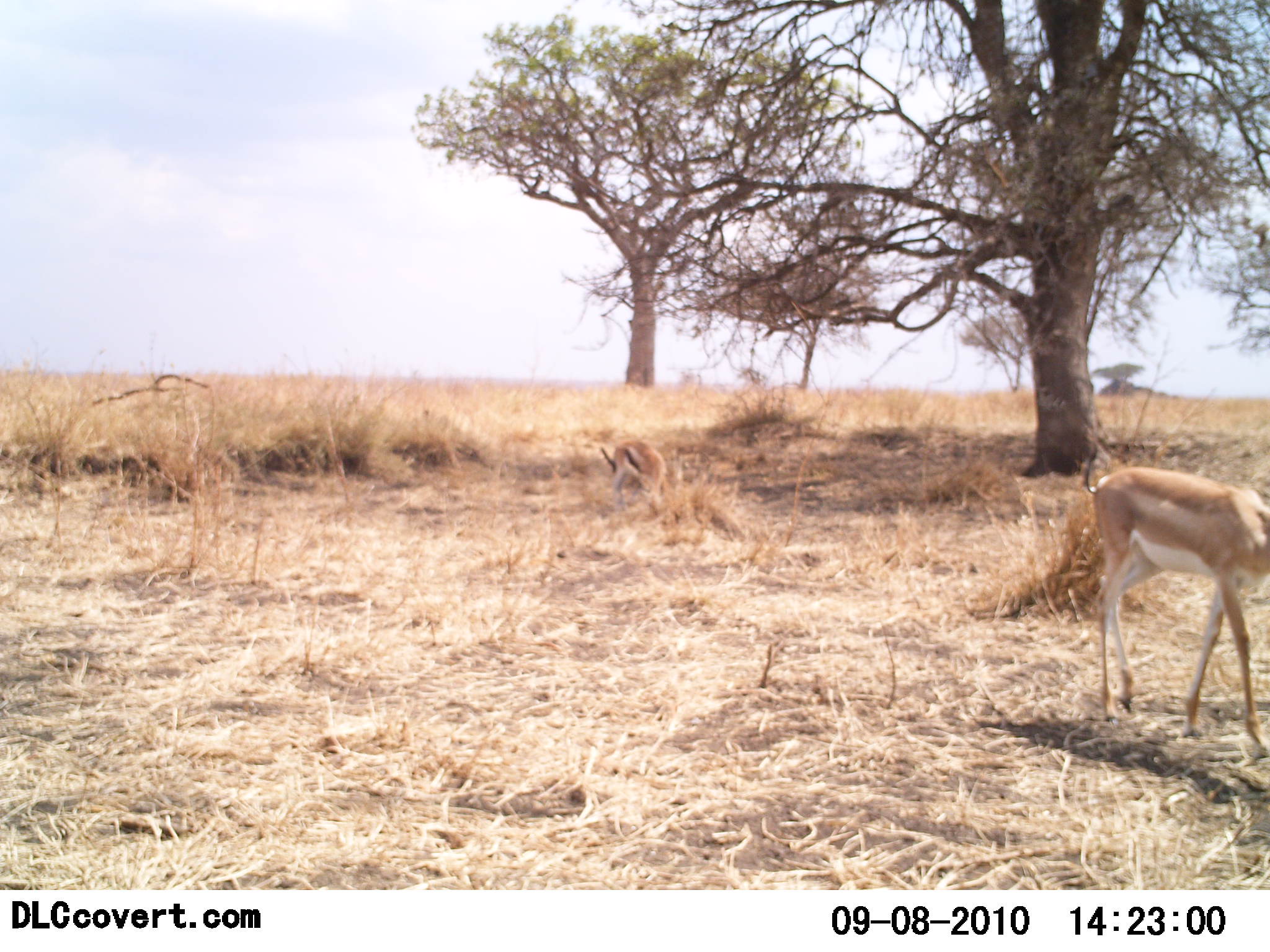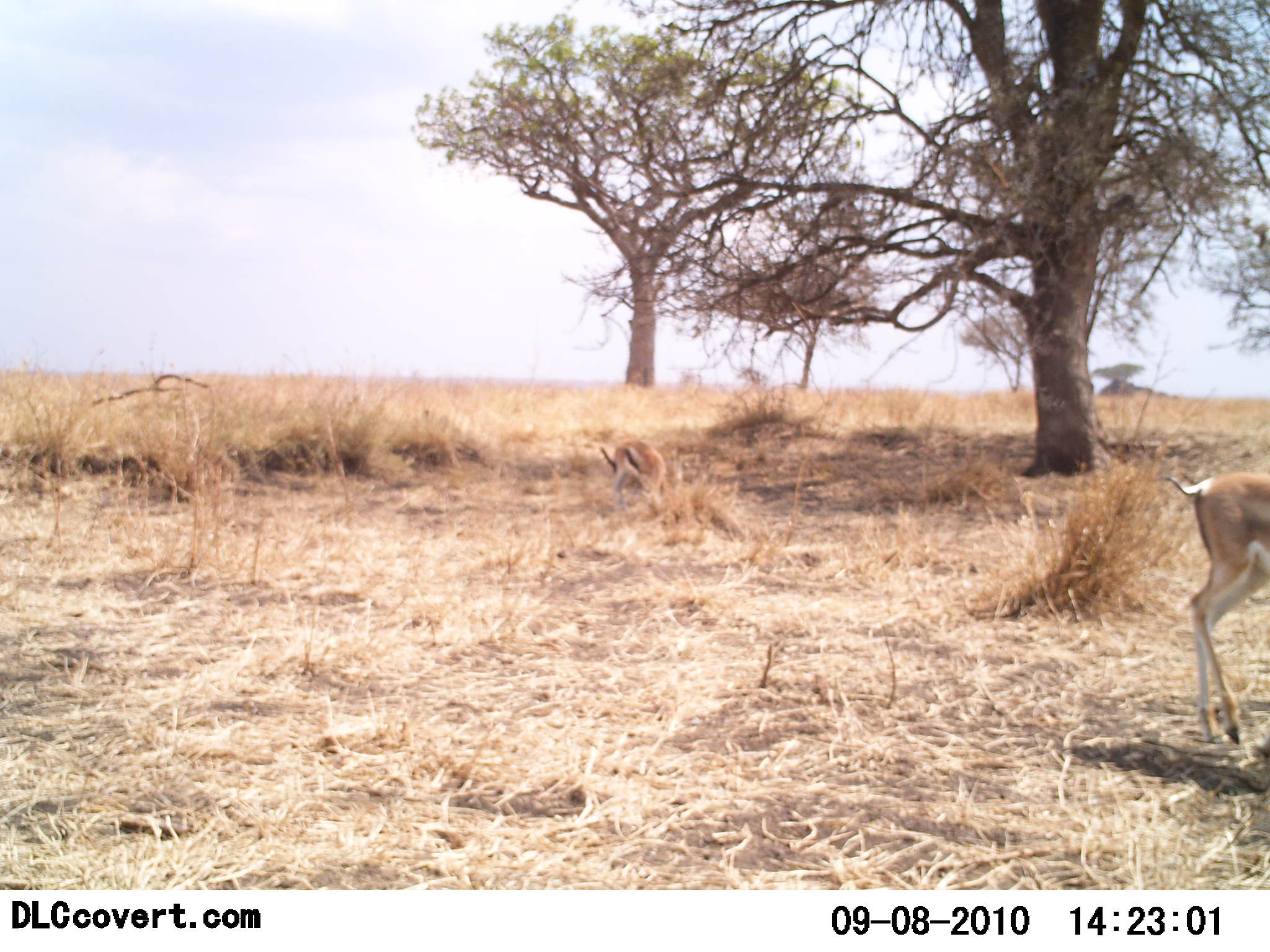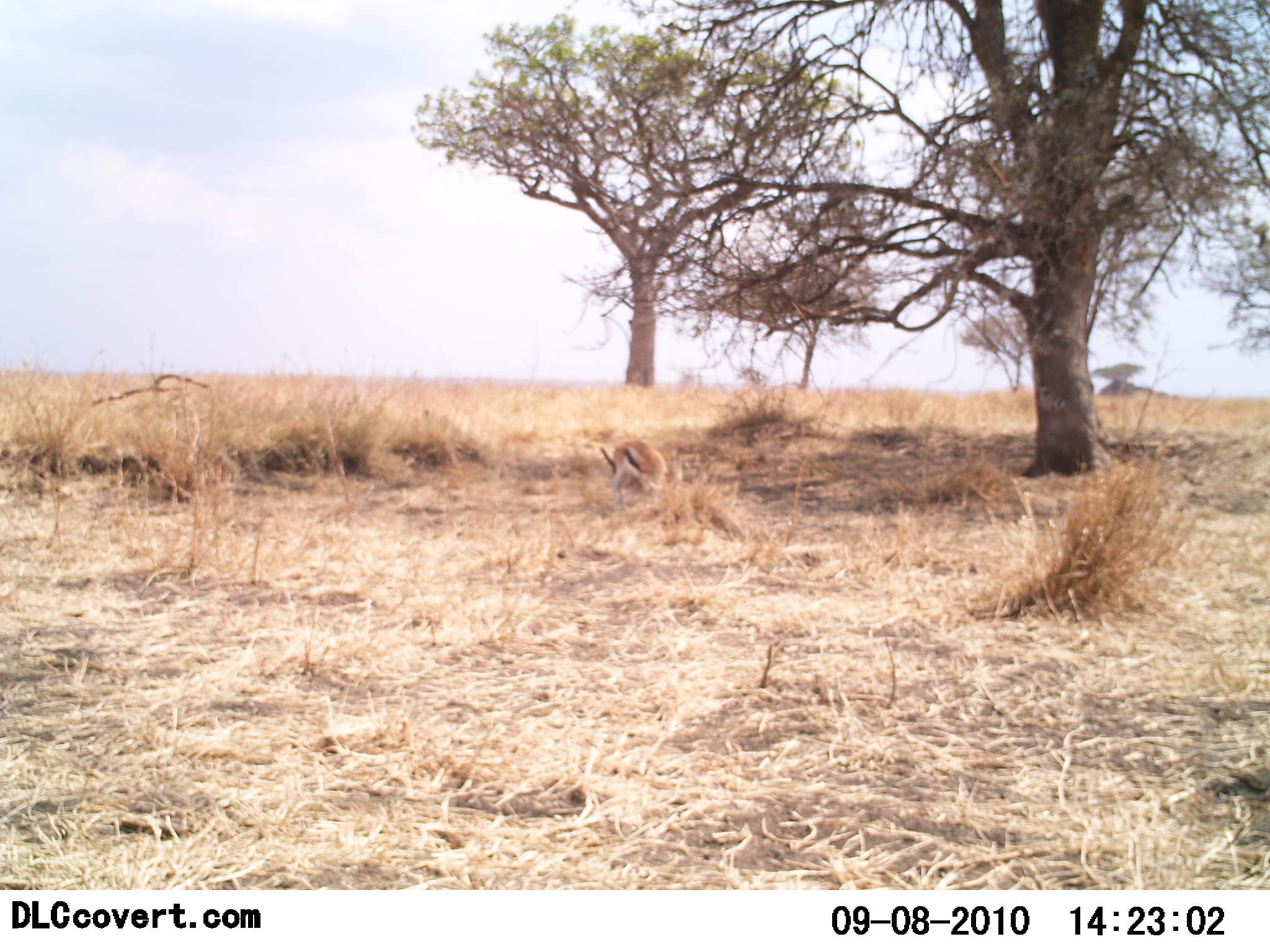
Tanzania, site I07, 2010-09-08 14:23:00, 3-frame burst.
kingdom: Animalia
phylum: Chordata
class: Mammalia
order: Artiodactyla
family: Bovidae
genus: Nanger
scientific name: Nanger granti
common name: grant's gazelle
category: gazellegrants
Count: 1.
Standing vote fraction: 13%.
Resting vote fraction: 0%.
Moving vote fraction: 87%.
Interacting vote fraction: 0%.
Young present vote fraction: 0%.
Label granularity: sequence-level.